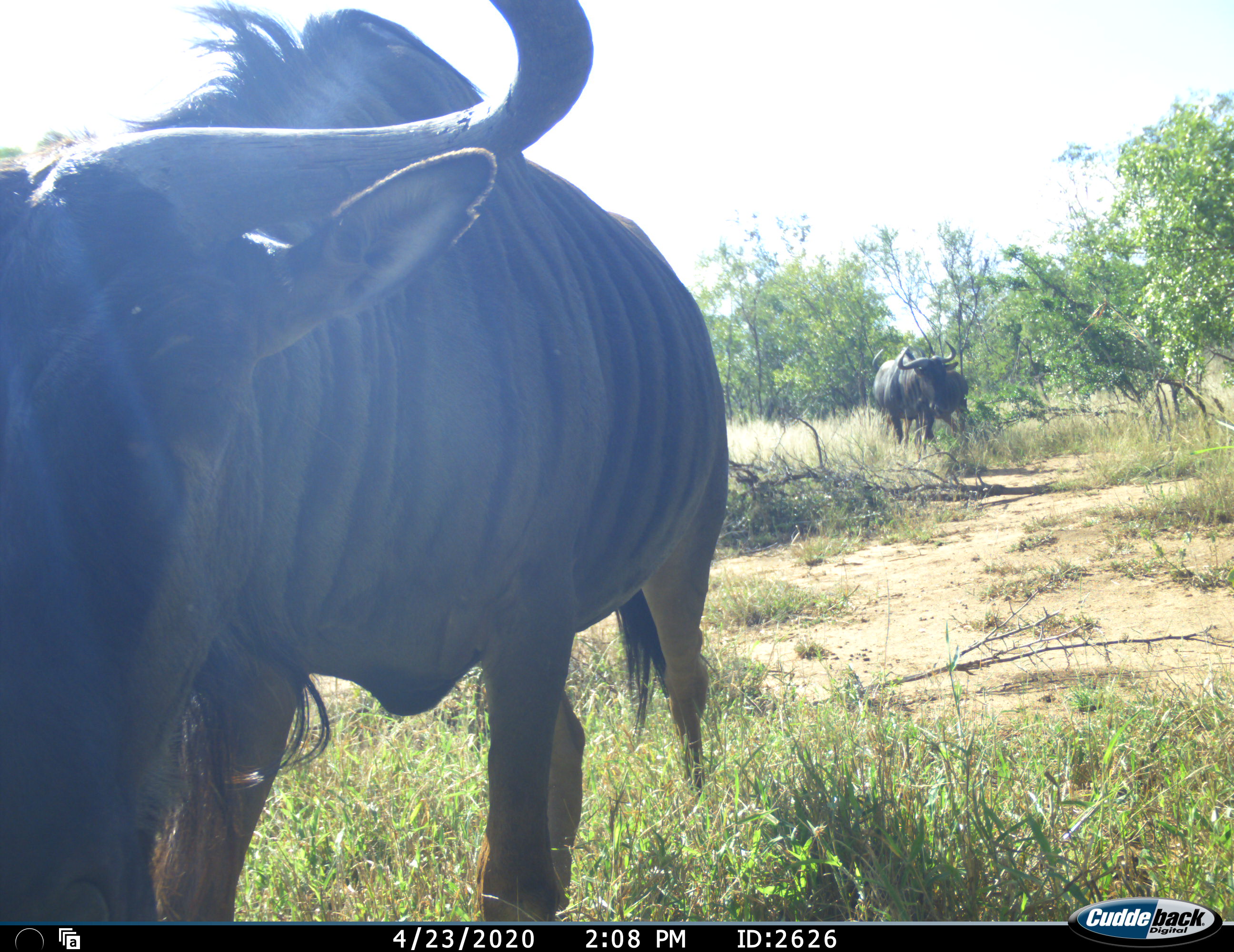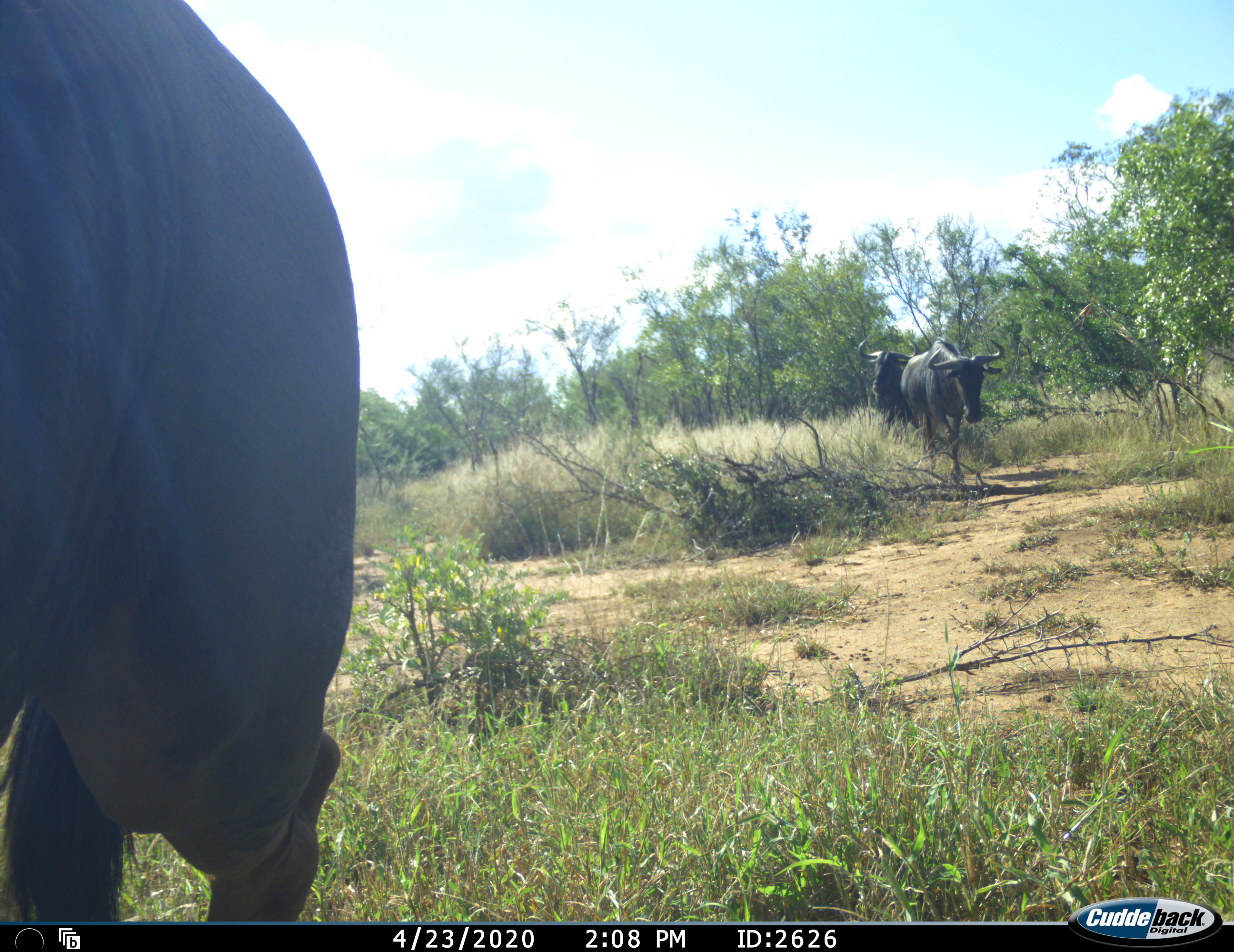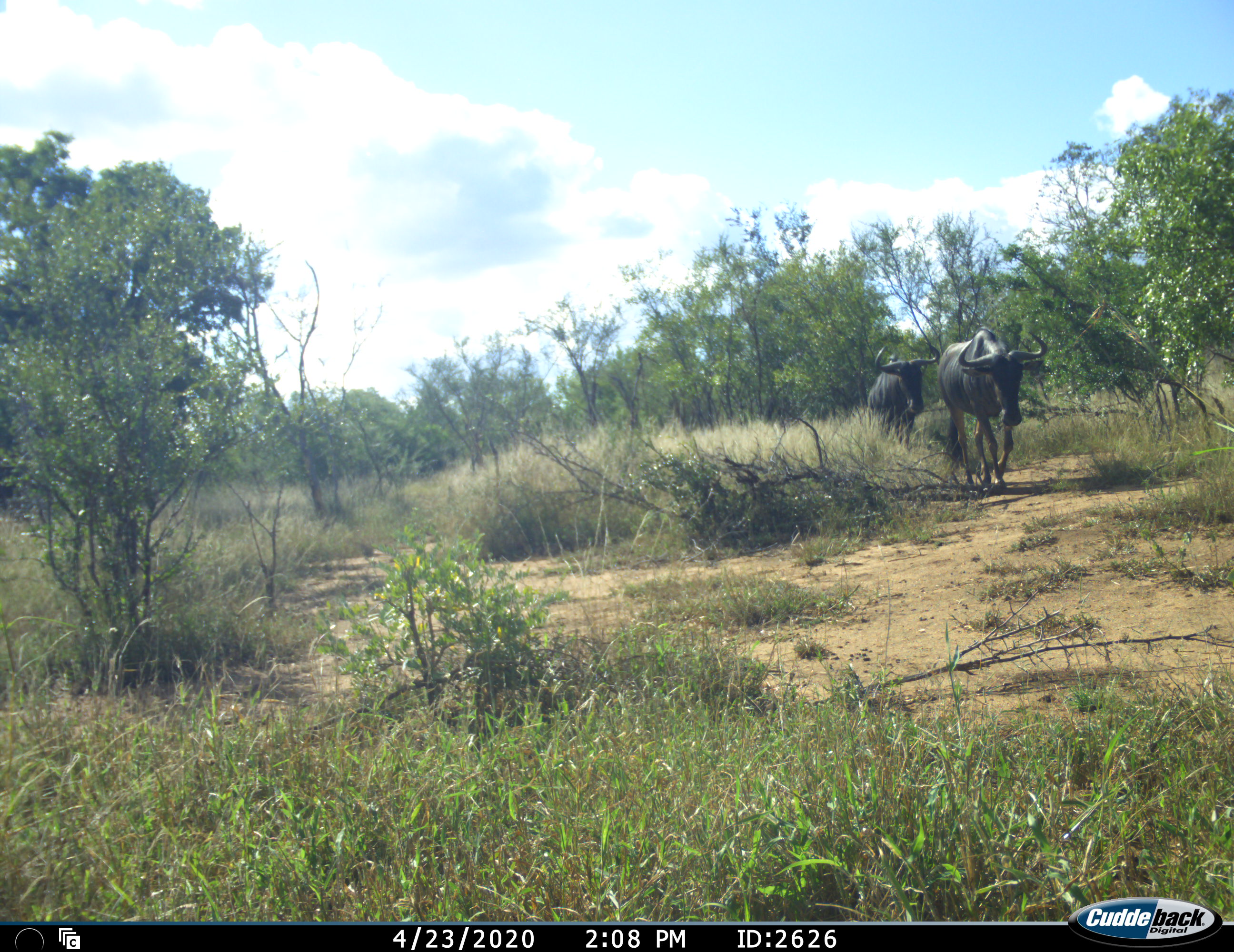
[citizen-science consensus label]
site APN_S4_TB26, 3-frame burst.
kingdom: Animalia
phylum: Chordata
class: Mammalia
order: Artiodactyla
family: Bovidae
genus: Connochaetes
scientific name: Connochaetes taurinus taurinus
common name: blue wildebeest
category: wildebeestblue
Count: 3.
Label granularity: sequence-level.